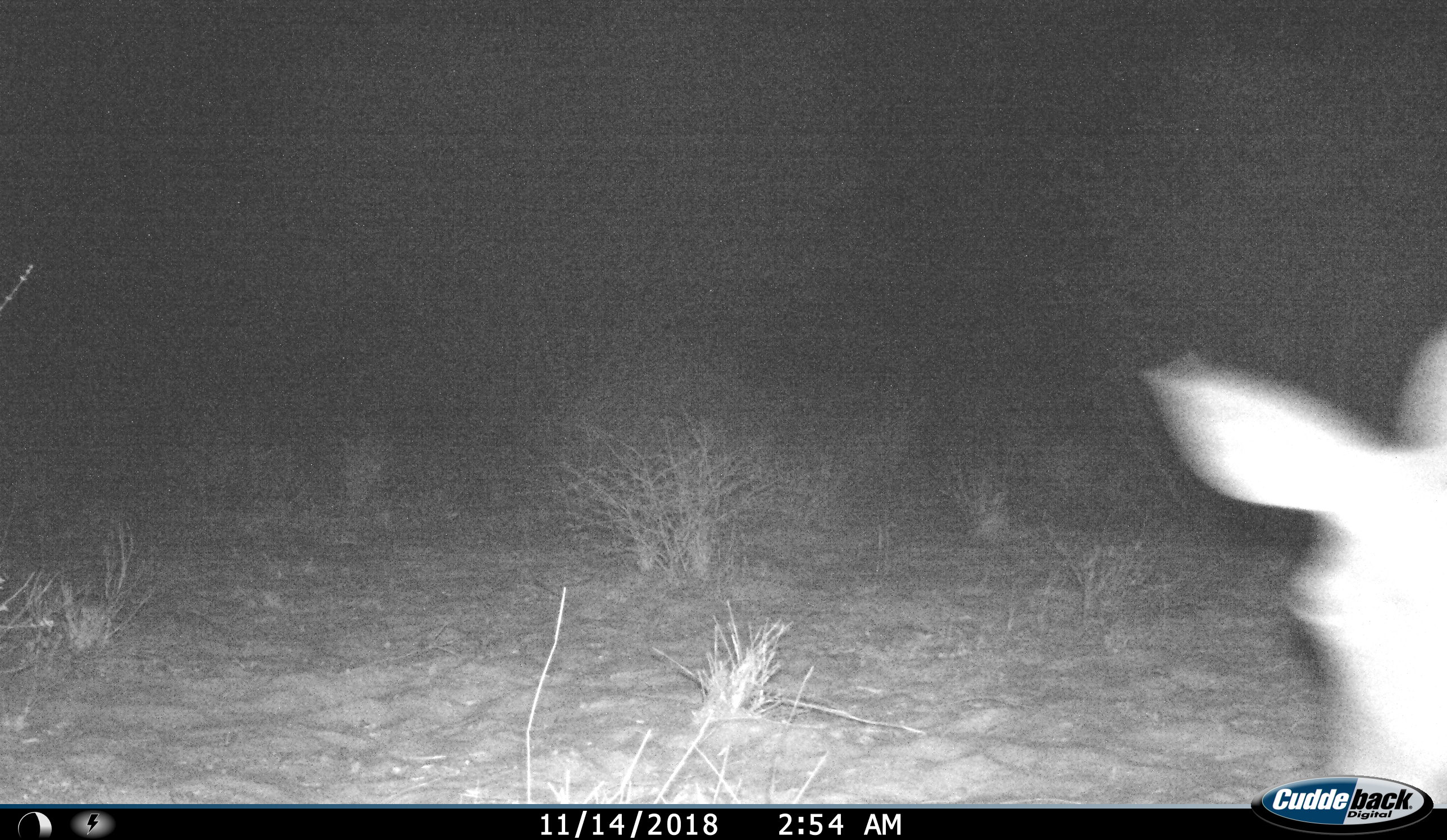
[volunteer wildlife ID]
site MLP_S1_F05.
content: unidentified animal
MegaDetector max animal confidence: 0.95